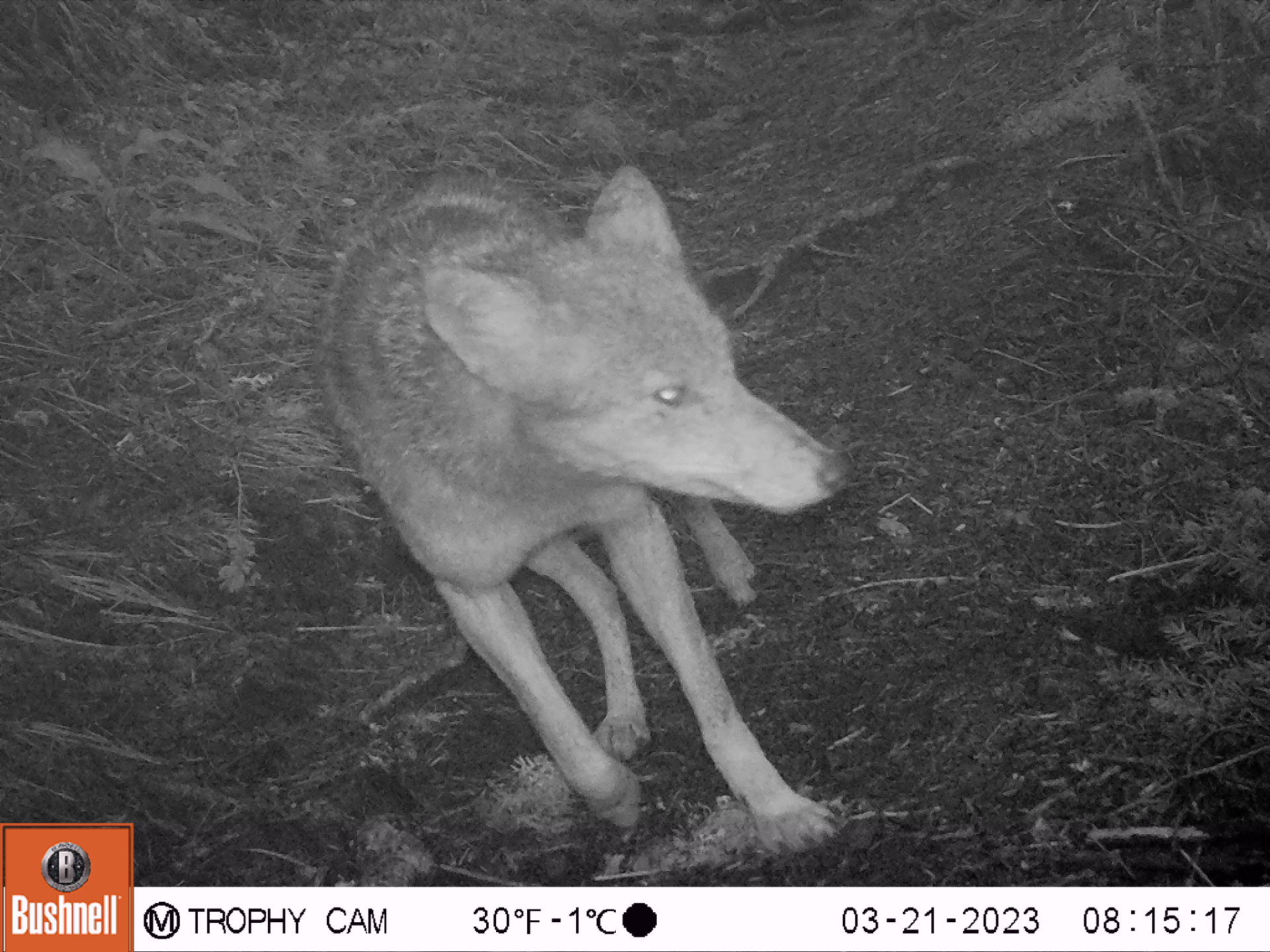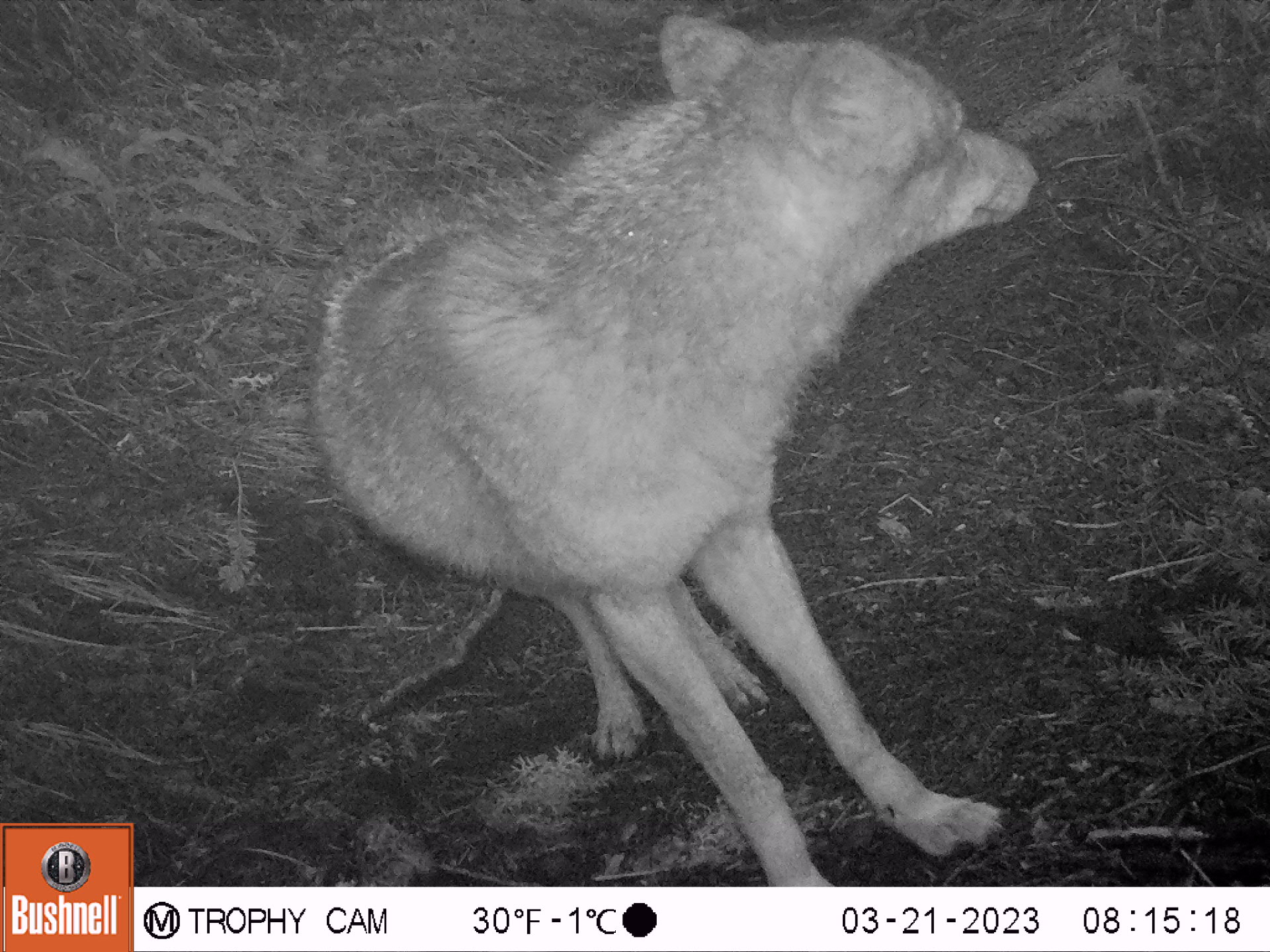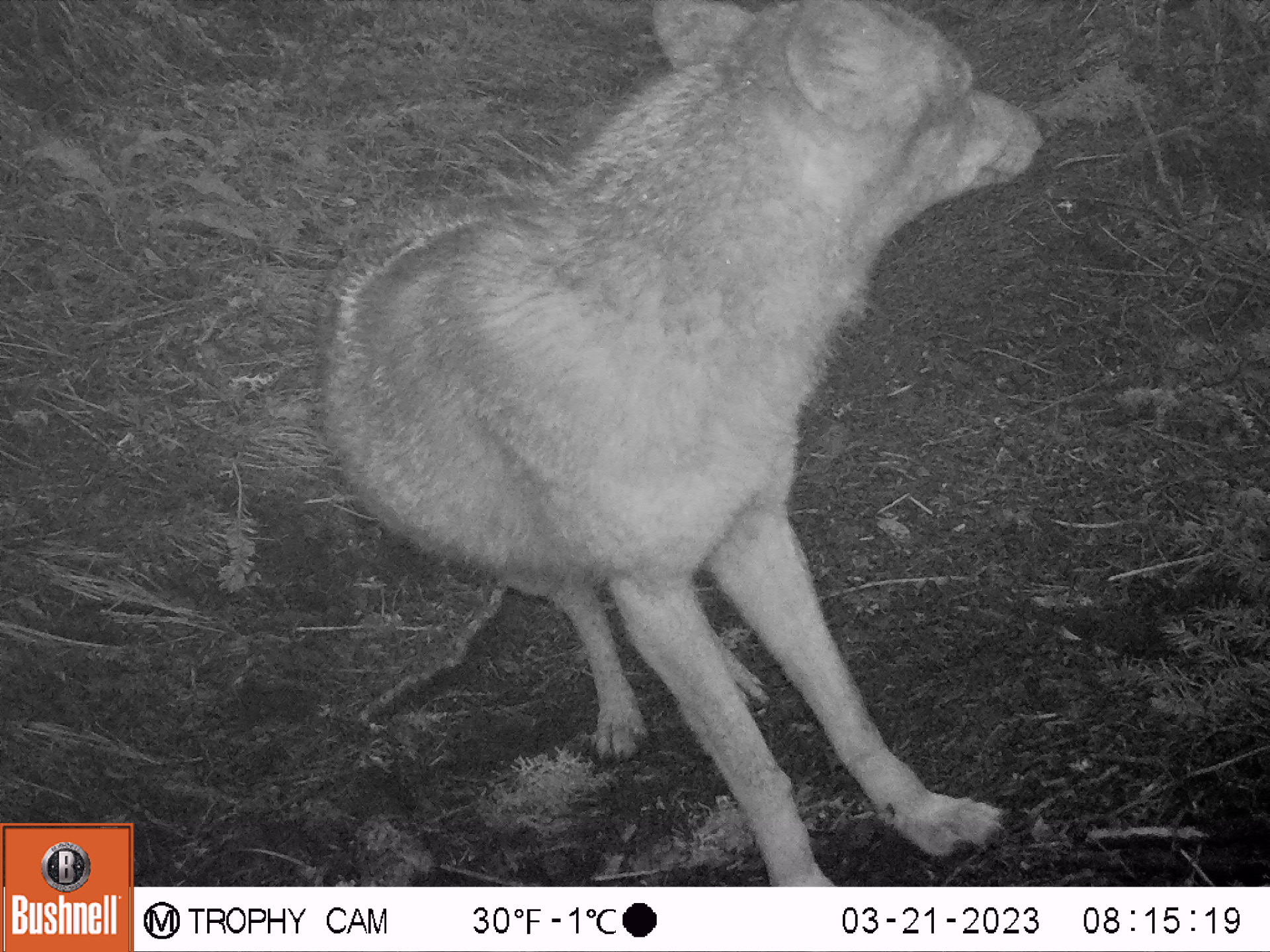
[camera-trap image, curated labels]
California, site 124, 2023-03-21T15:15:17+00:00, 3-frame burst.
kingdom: Animalia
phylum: Chordata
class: Mammalia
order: Carnivora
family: Canidae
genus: Canis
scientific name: Canis latrans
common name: coyote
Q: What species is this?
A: Coyote (Canis latrans).